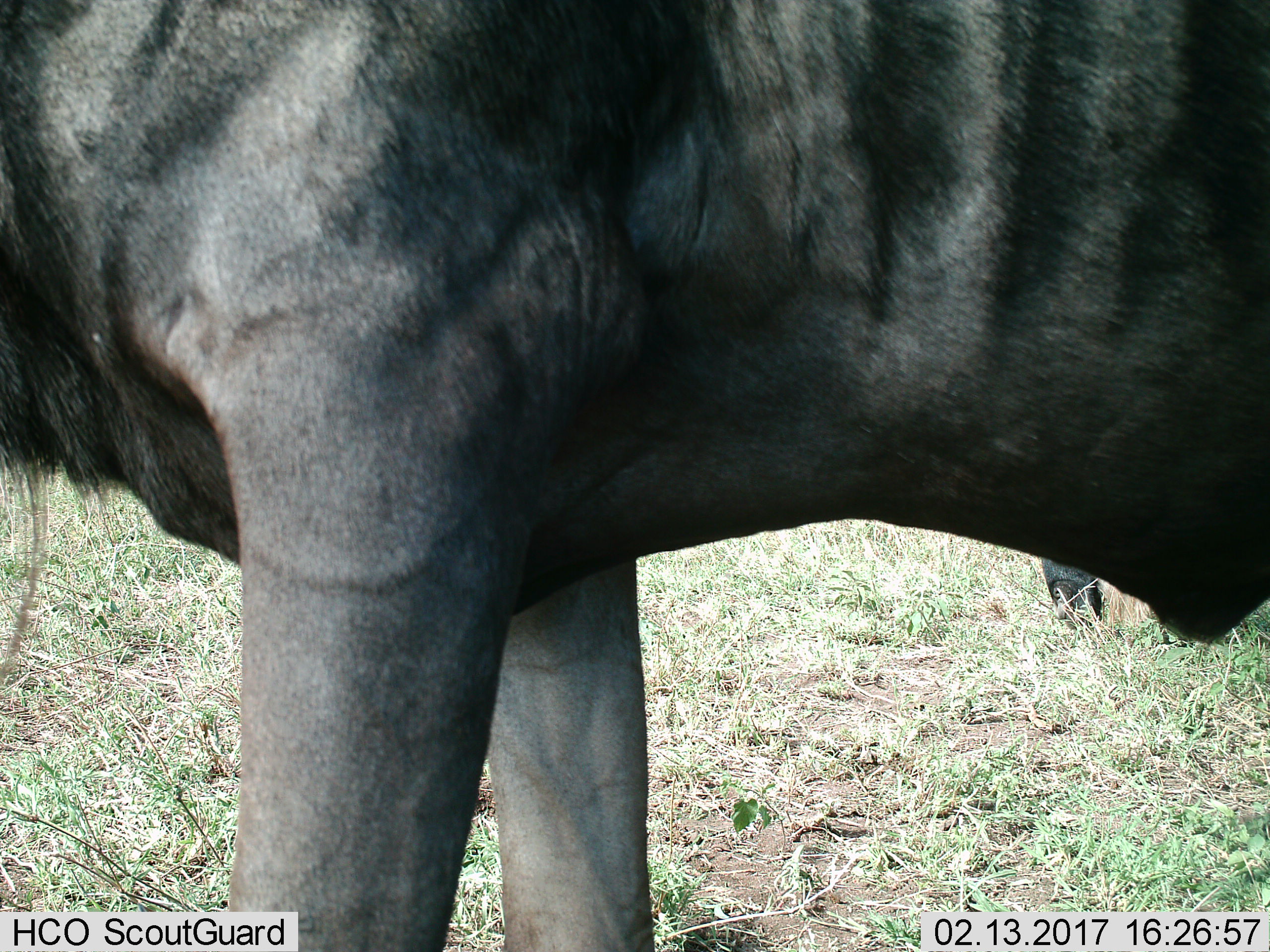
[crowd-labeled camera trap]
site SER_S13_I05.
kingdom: Animalia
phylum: Chordata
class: Mammalia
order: Artiodactyla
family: Bovidae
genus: Connochaetes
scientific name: Connochaetes taurinus taurinus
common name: blue wildebeest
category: wildebeestblue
Wildebeestblue (blue wildebeest) (Connochaetes taurinus taurinus), count 1. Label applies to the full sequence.